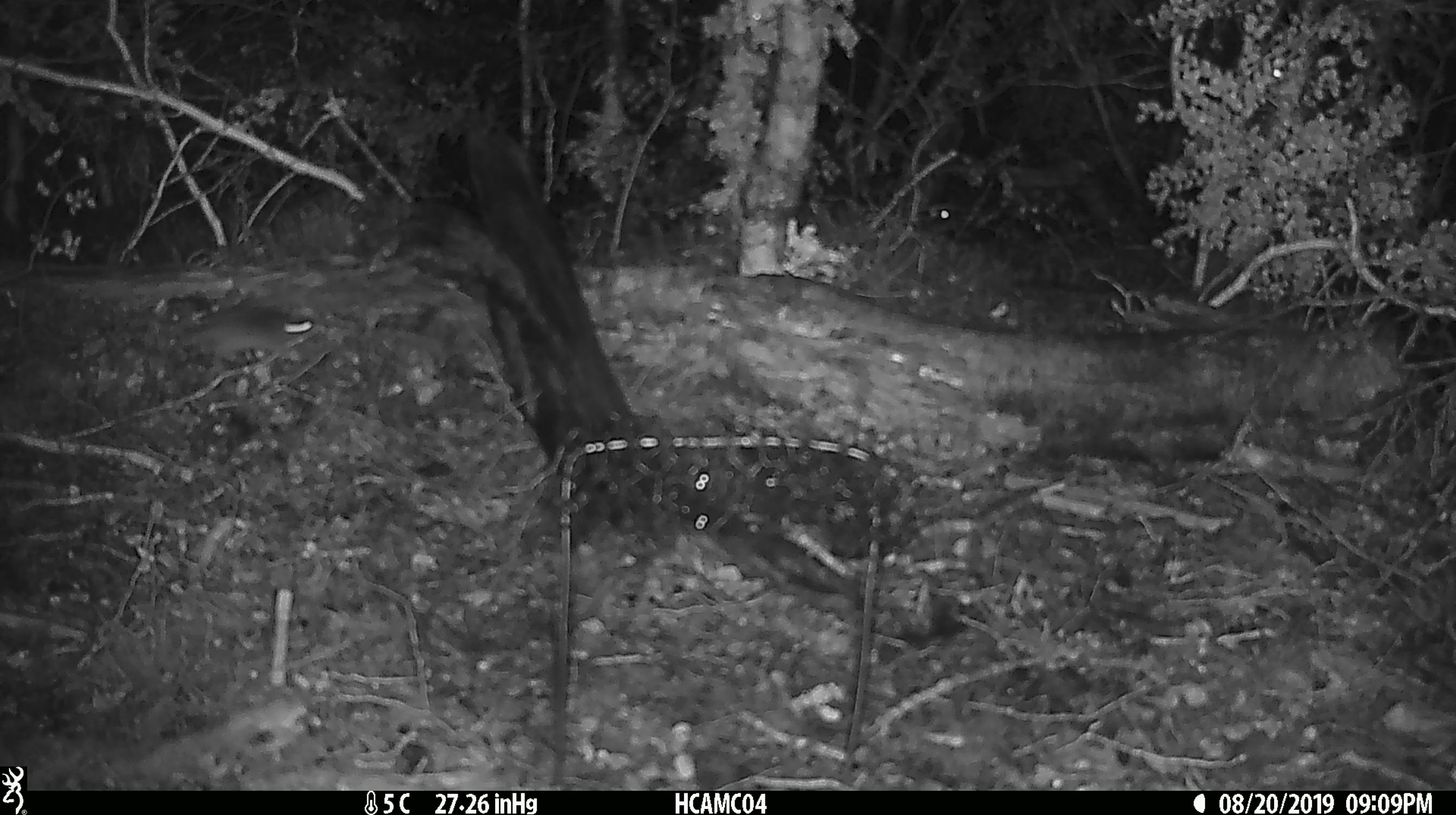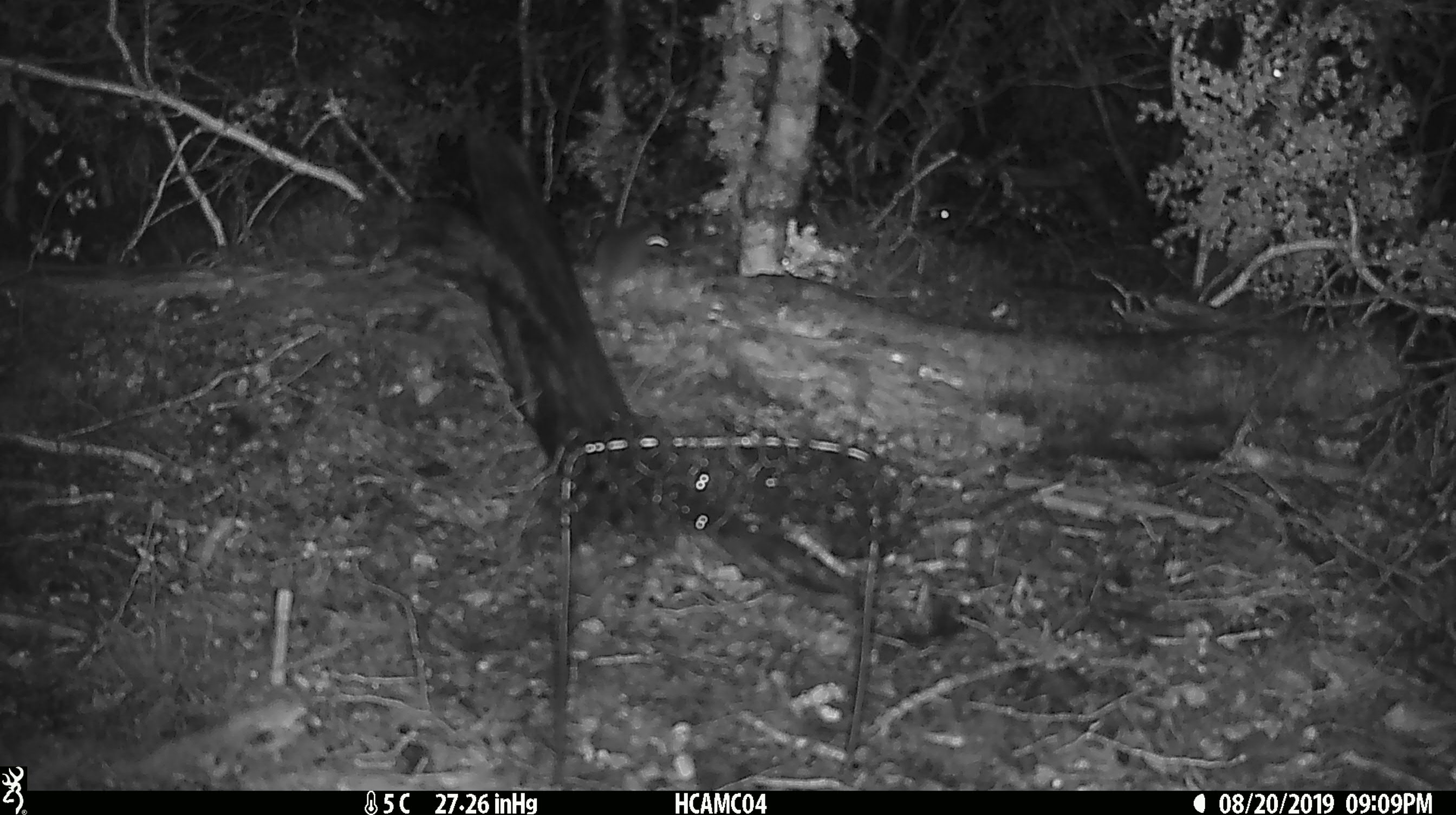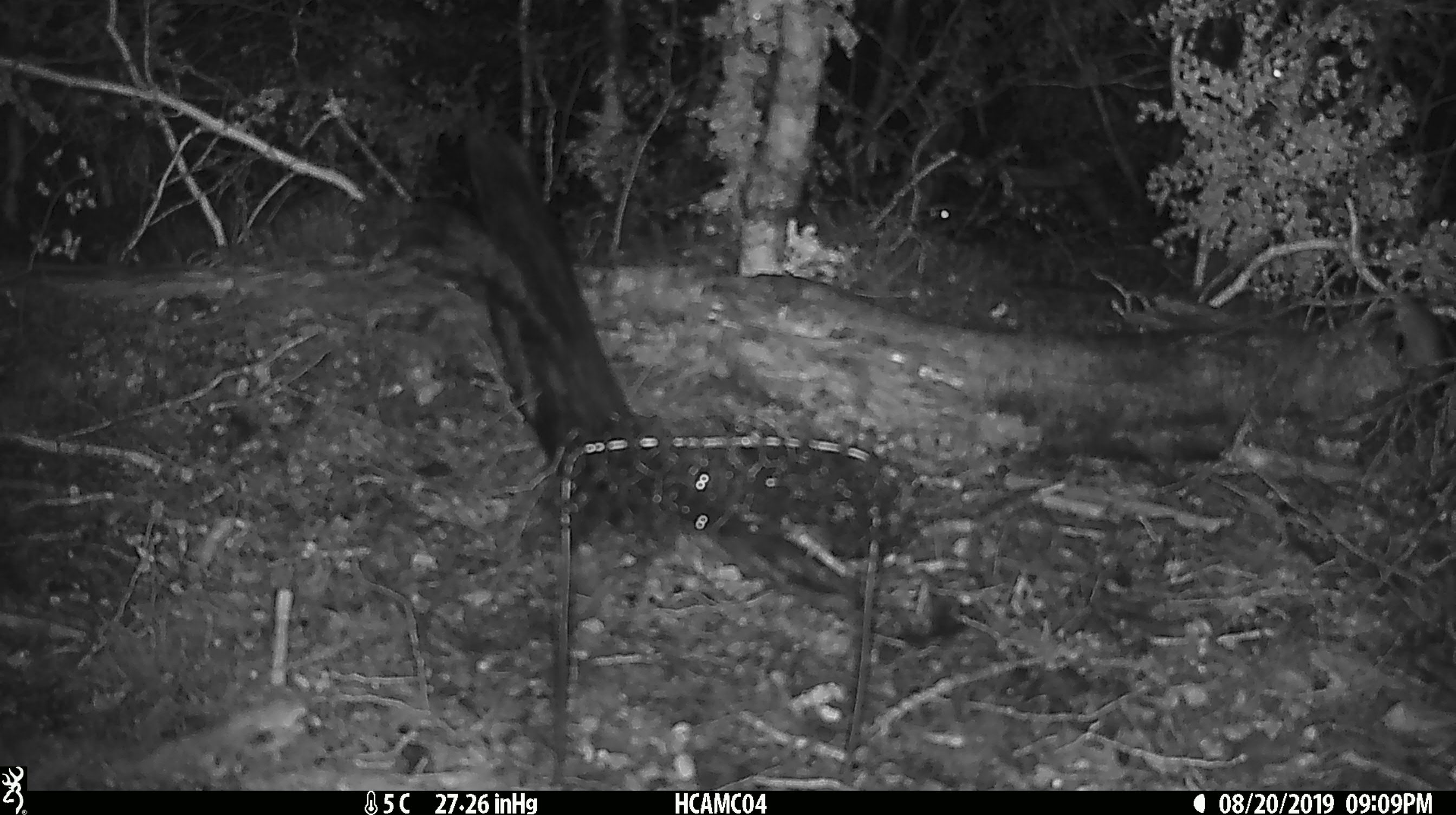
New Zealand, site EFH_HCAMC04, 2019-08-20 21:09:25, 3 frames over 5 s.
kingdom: Animalia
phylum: Chordata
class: Mammalia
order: Rodentia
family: Muridae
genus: Mus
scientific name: Mus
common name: mouse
Mouse (Mus).